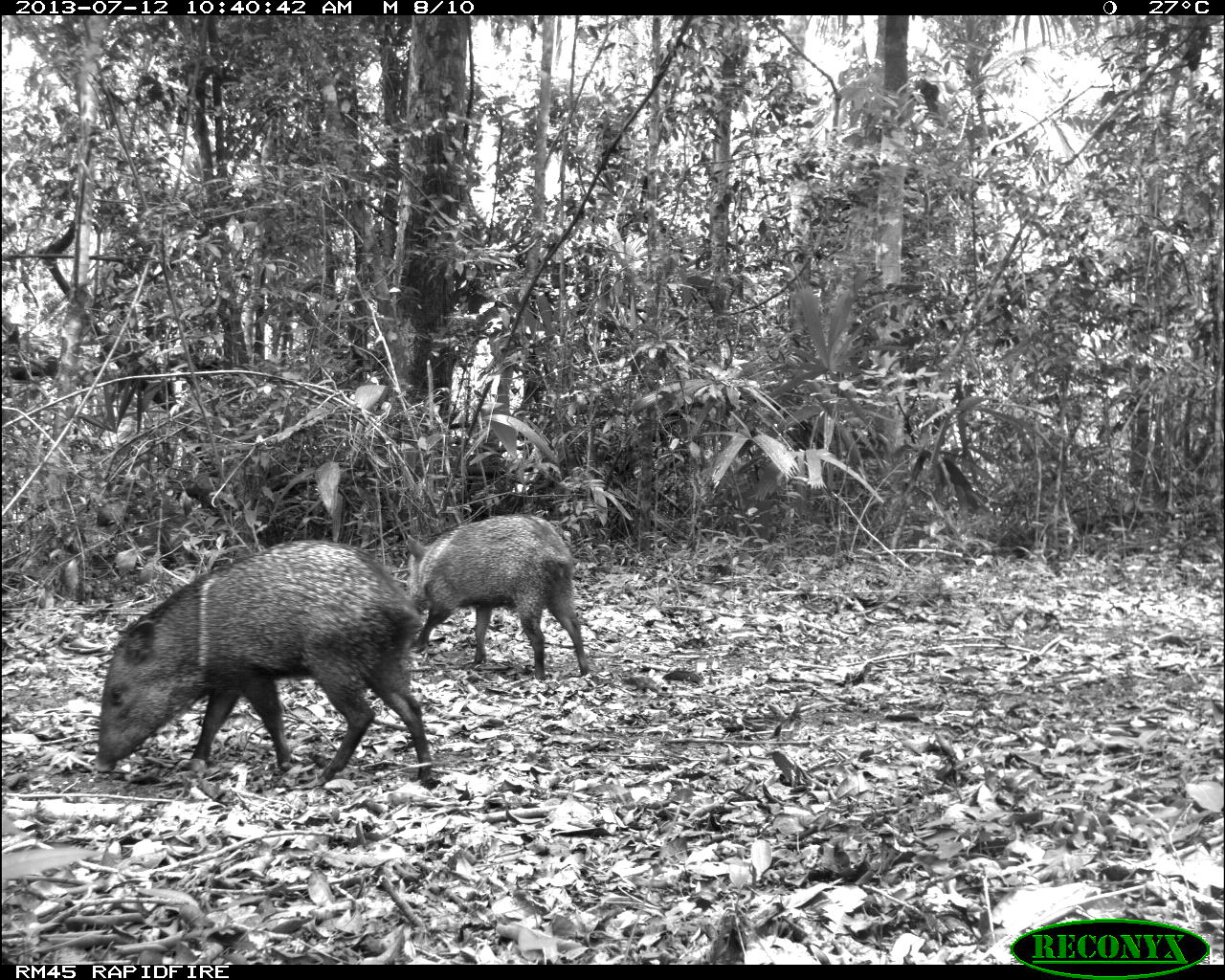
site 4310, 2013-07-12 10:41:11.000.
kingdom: Animalia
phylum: Chordata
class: Mammalia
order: Artiodactyla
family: Tayassuidae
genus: Pecari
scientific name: Pecari tajacu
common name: collared peccary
Pecari tajacu (collared peccary), count 13.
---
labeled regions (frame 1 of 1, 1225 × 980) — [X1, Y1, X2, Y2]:
pecari tajacu: [95, 537, 440, 790]; [404, 513, 590, 675]